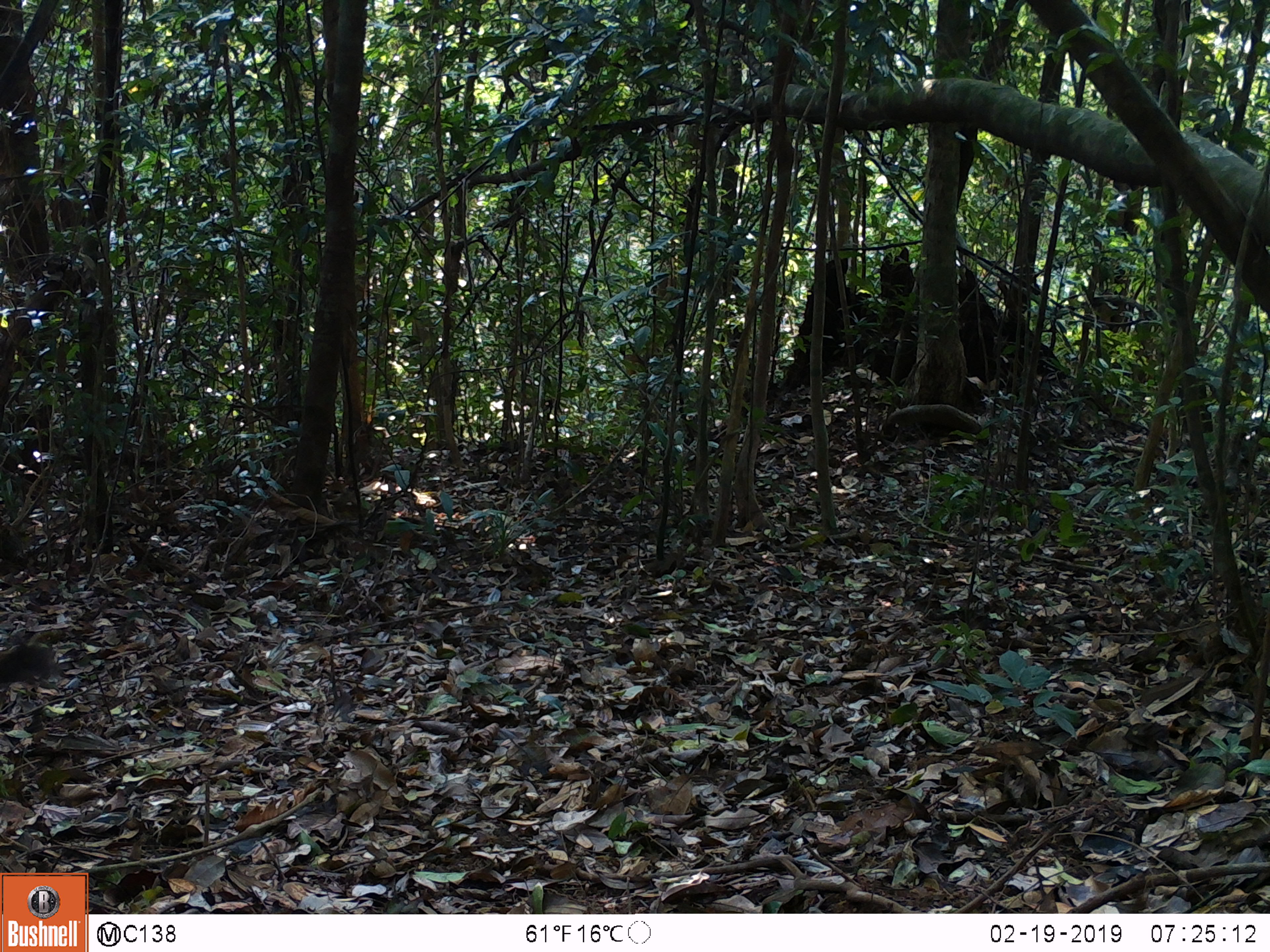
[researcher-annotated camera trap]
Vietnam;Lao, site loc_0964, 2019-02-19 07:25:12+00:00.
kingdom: Animalia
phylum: Chordata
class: Mammalia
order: Rodentia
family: Sciuridae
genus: Sciurus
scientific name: Sciurus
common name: squirrel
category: unidentified squirrel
Unidentified squirrel (squirrel) (Sciurus). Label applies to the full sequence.